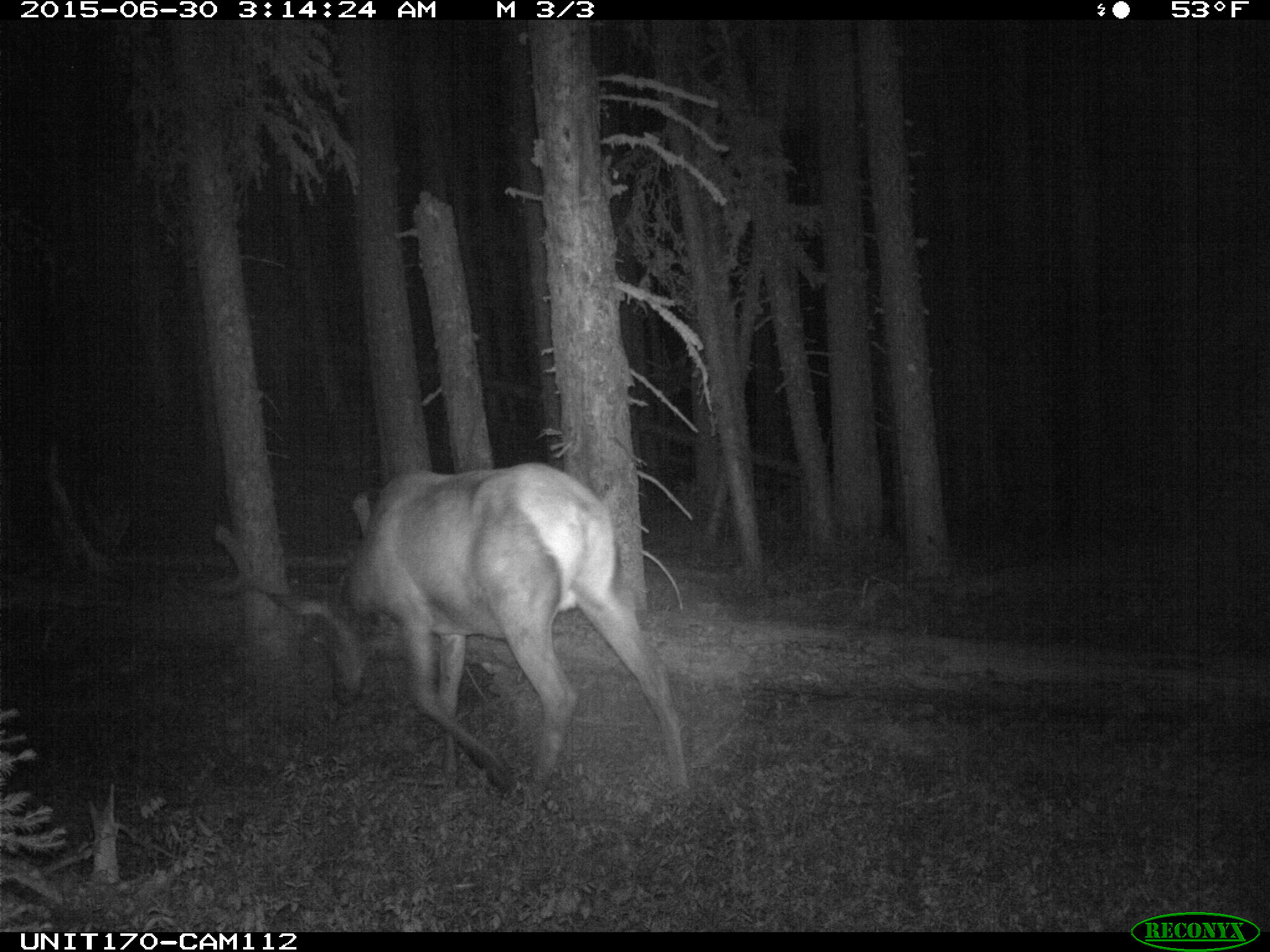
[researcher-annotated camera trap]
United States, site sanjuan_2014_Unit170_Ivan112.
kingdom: Animalia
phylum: Chordata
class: Mammalia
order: Artiodactyla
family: Cervidae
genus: Cervus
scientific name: Cervus elaphus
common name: red deer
Cervus elaphus (red deer).